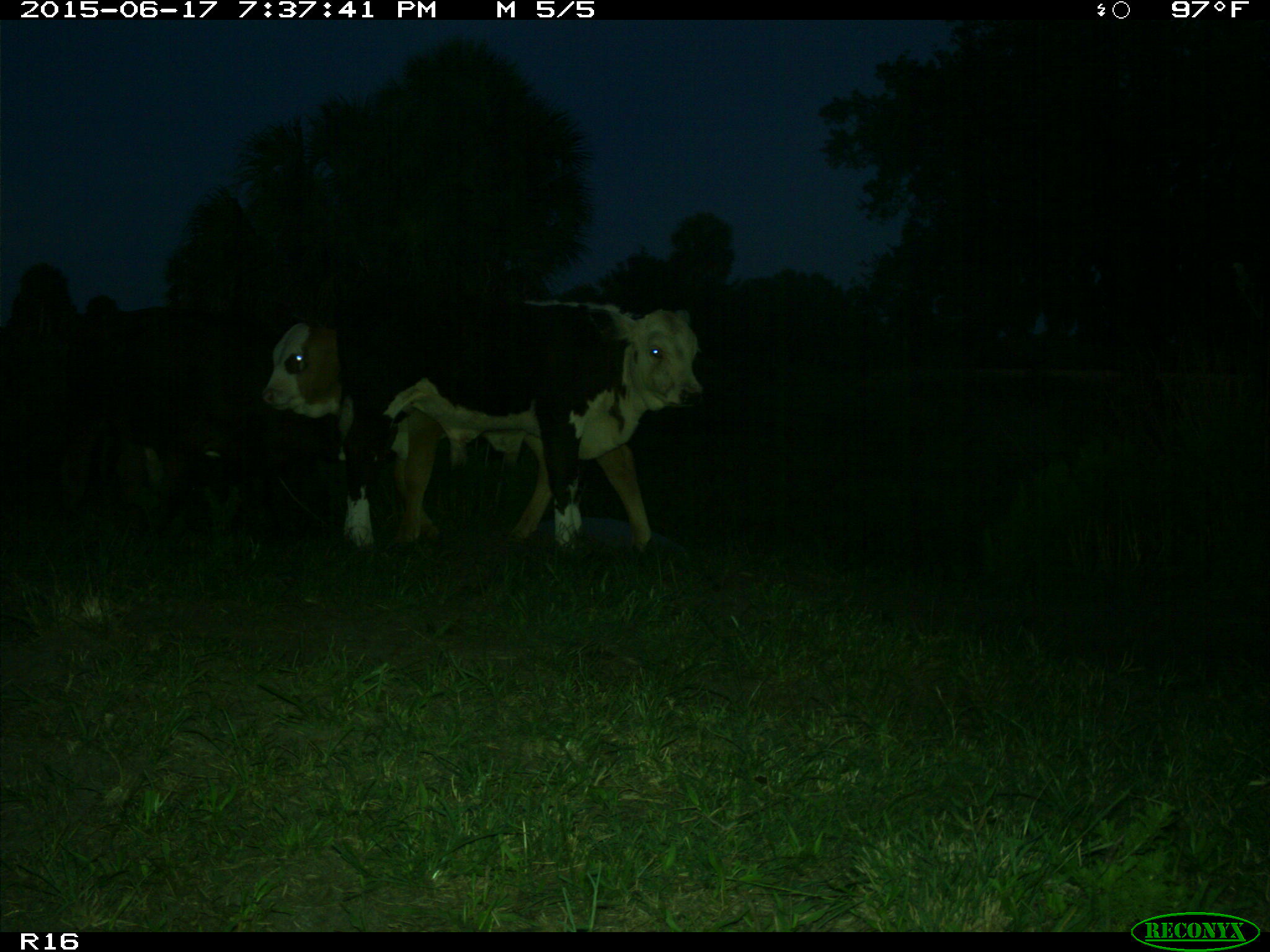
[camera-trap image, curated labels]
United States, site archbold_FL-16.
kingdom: Animalia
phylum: Chordata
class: Mammalia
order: Artiodactyla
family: Bovidae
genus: Bos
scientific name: Bos taurus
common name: domestic cow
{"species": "Bos taurus (domestic cow)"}